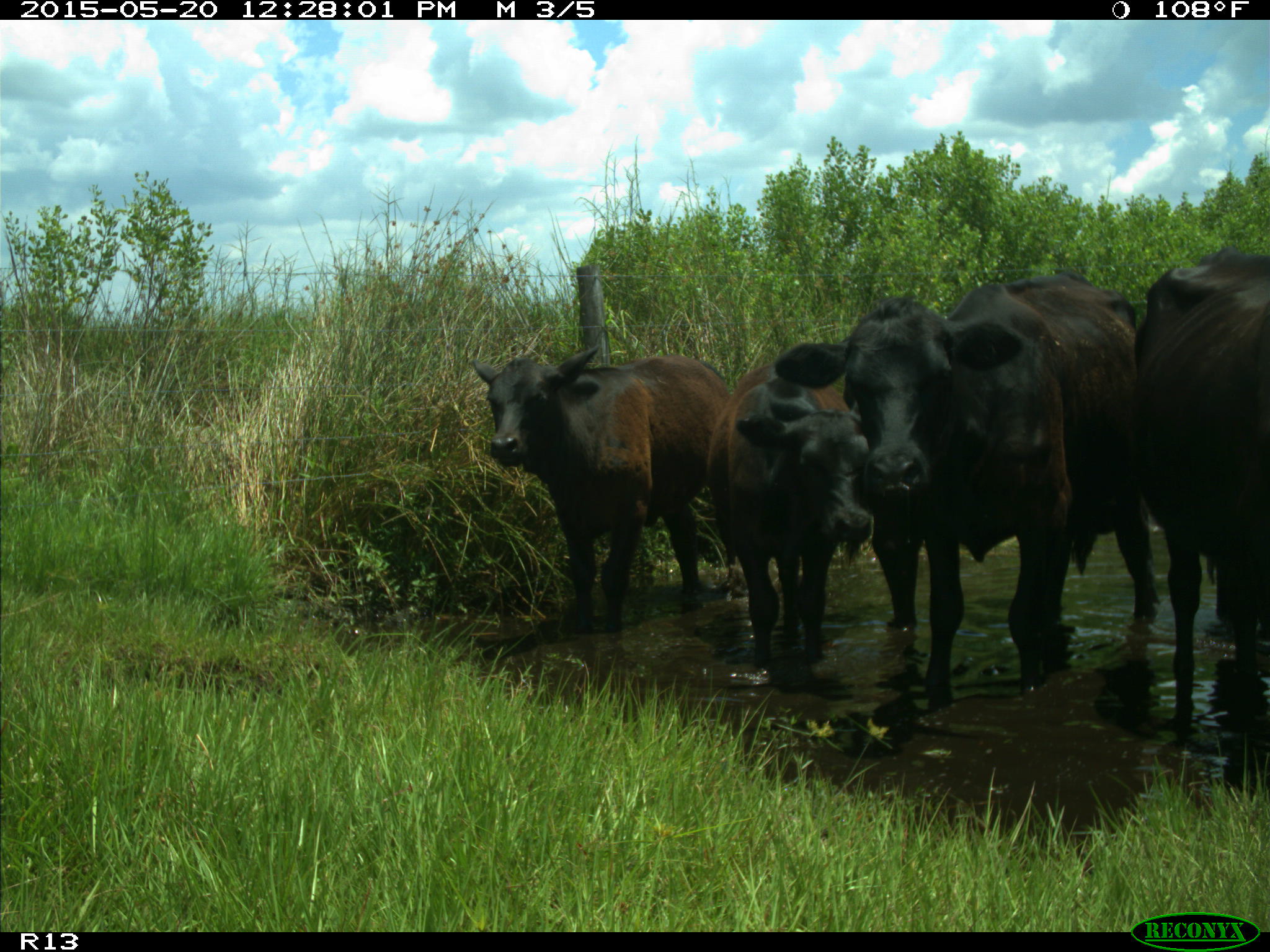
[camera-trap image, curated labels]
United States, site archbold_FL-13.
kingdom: Animalia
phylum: Chordata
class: Mammalia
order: Artiodactyla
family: Bovidae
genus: Bos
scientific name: Bos taurus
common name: domestic cow